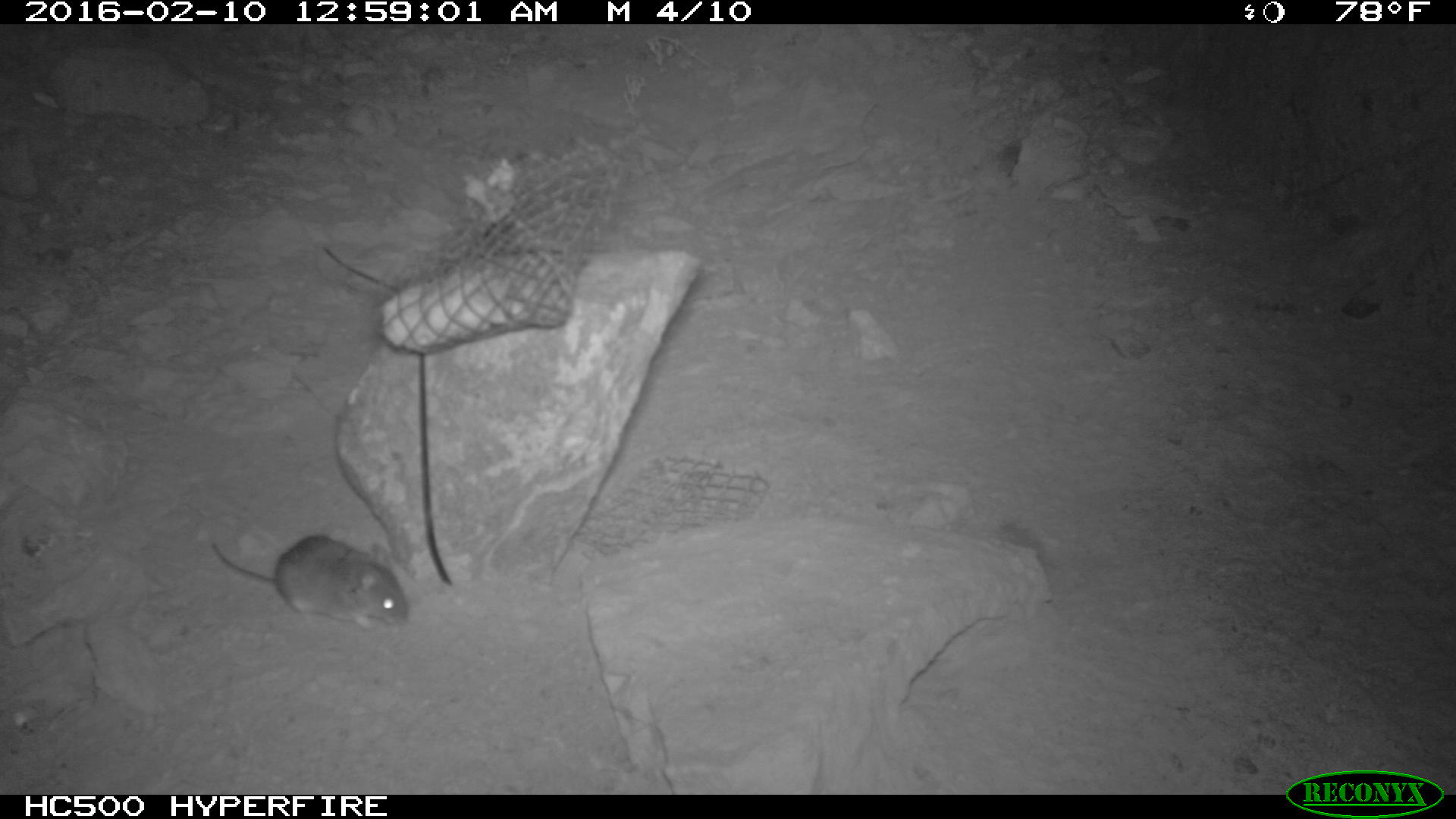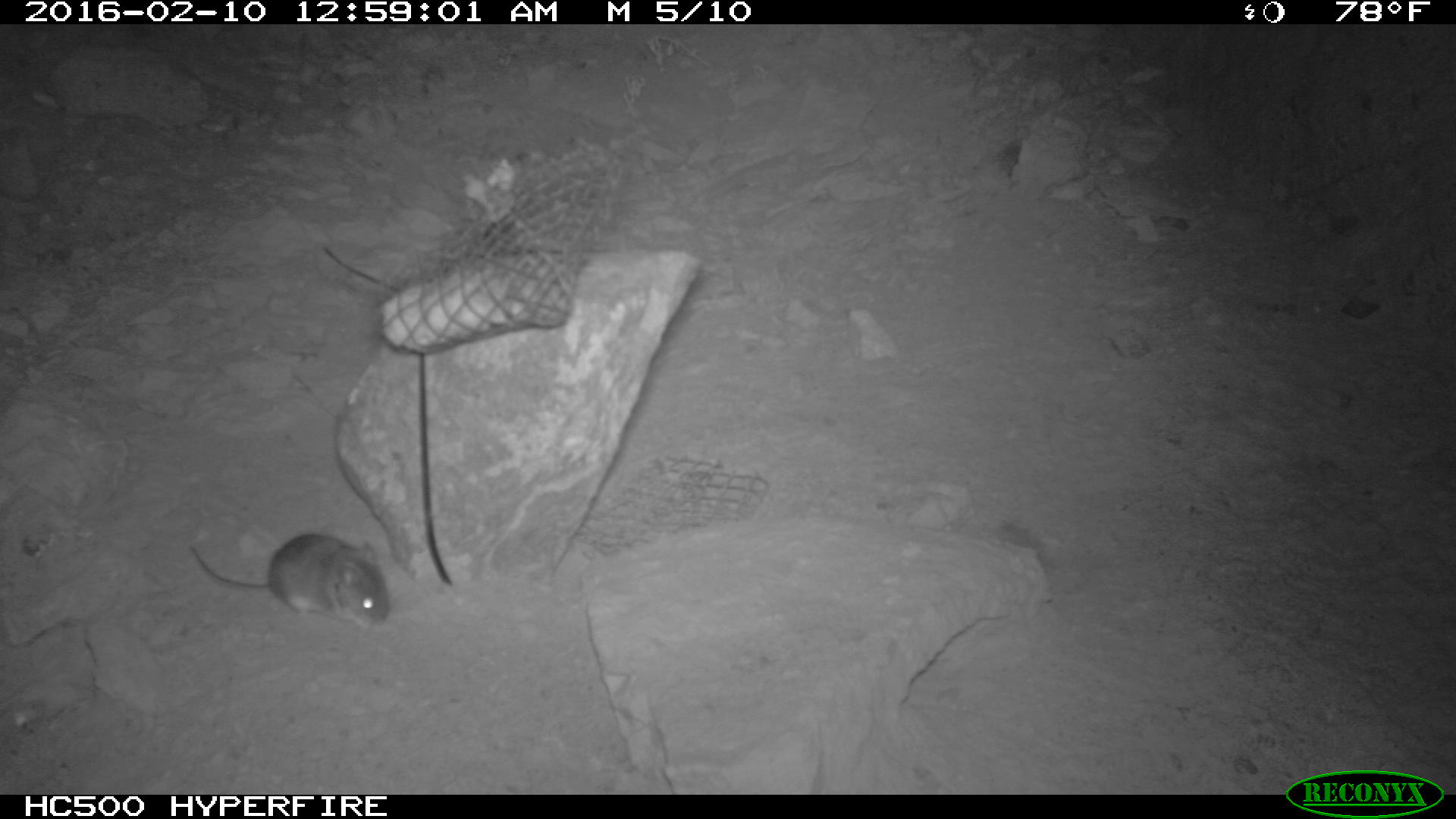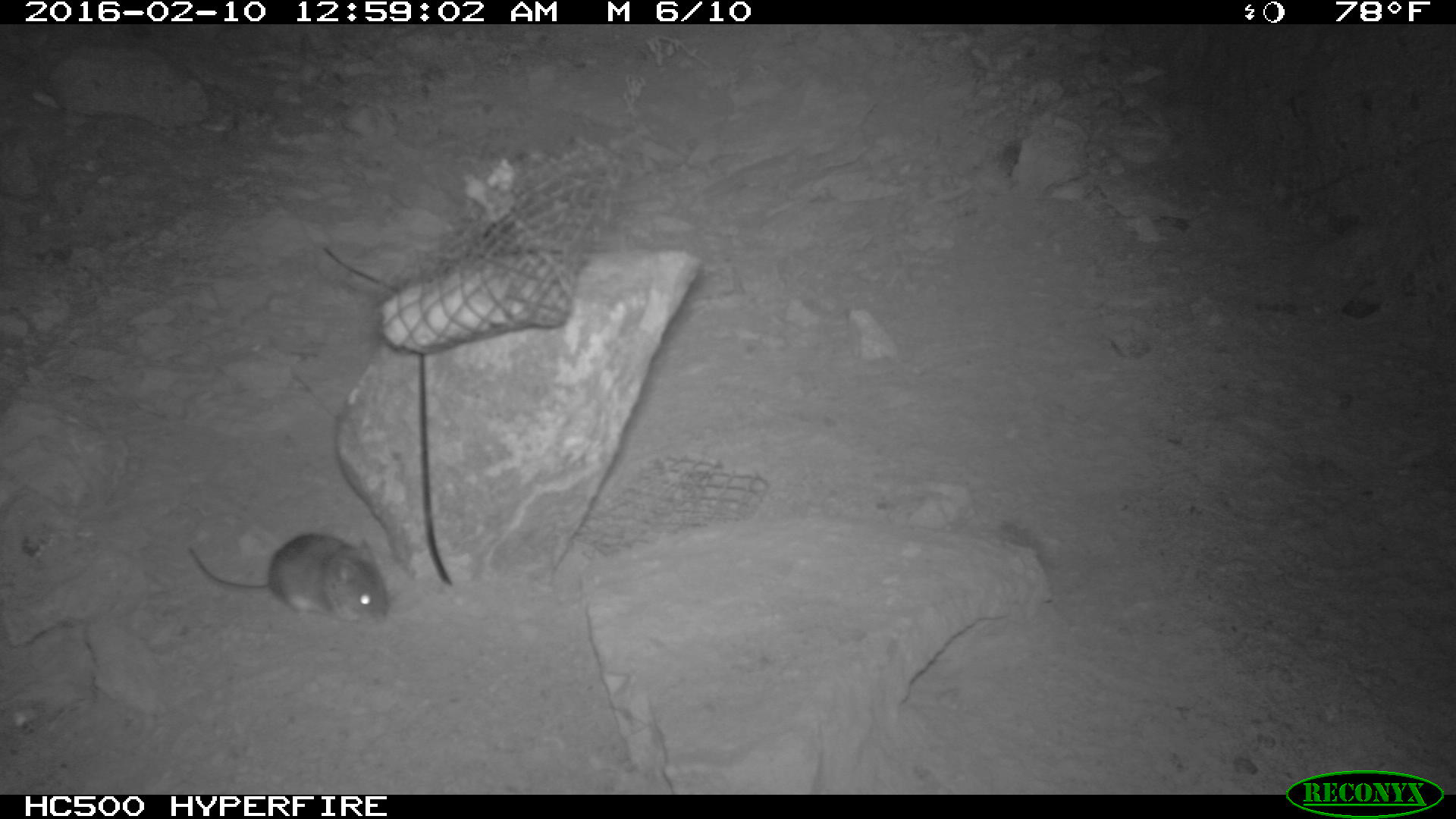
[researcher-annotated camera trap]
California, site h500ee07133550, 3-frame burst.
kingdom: Animalia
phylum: Chordata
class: Mammalia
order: Rodentia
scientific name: Rodentia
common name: rodent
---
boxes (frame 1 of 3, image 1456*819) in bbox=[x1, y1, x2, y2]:
rodent: bbox=[208, 531, 412, 635]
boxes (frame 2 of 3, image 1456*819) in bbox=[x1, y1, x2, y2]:
rodent: bbox=[185, 531, 389, 628]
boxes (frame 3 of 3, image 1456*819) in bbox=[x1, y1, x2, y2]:
rodent: bbox=[189, 529, 389, 623]